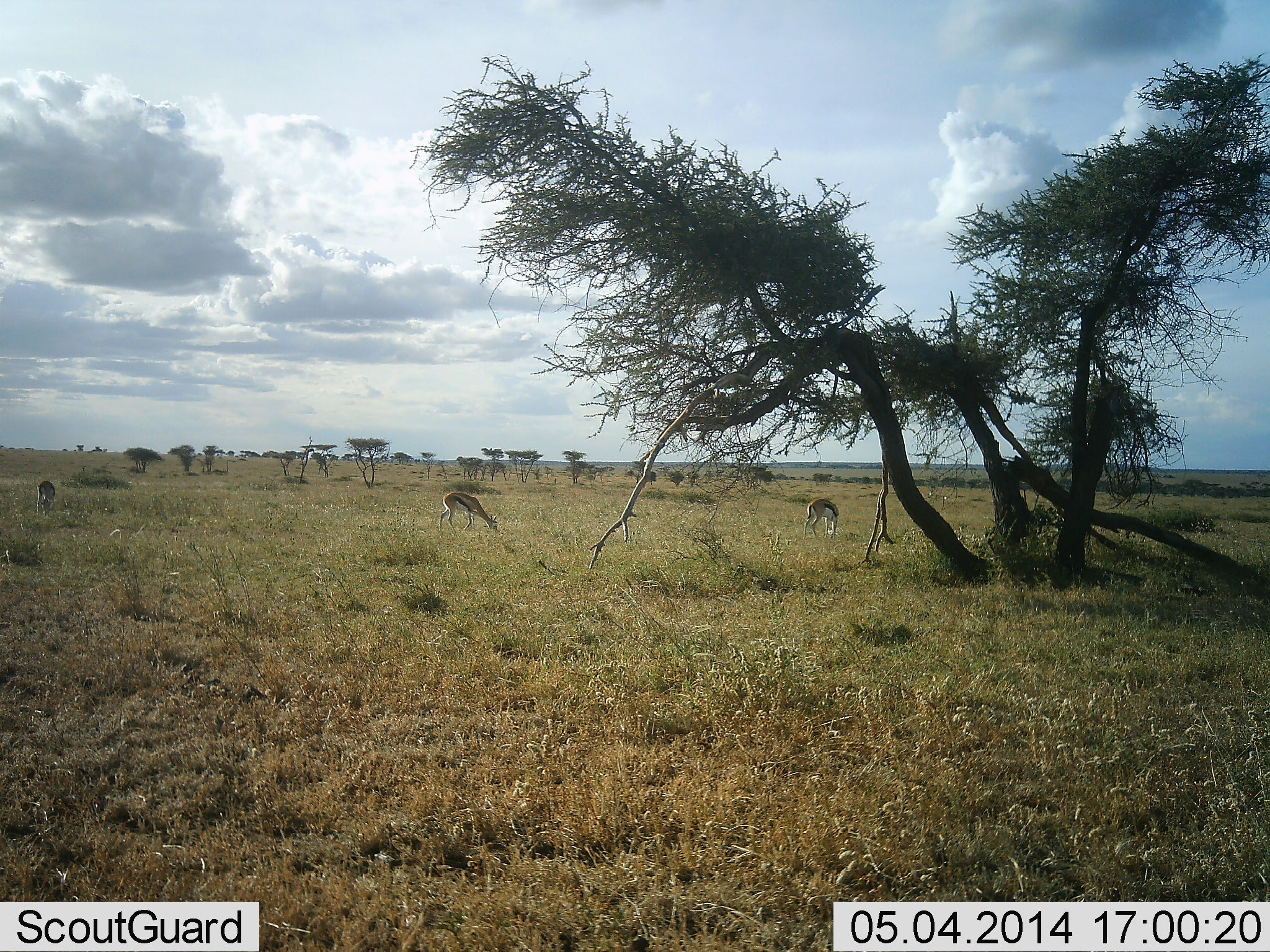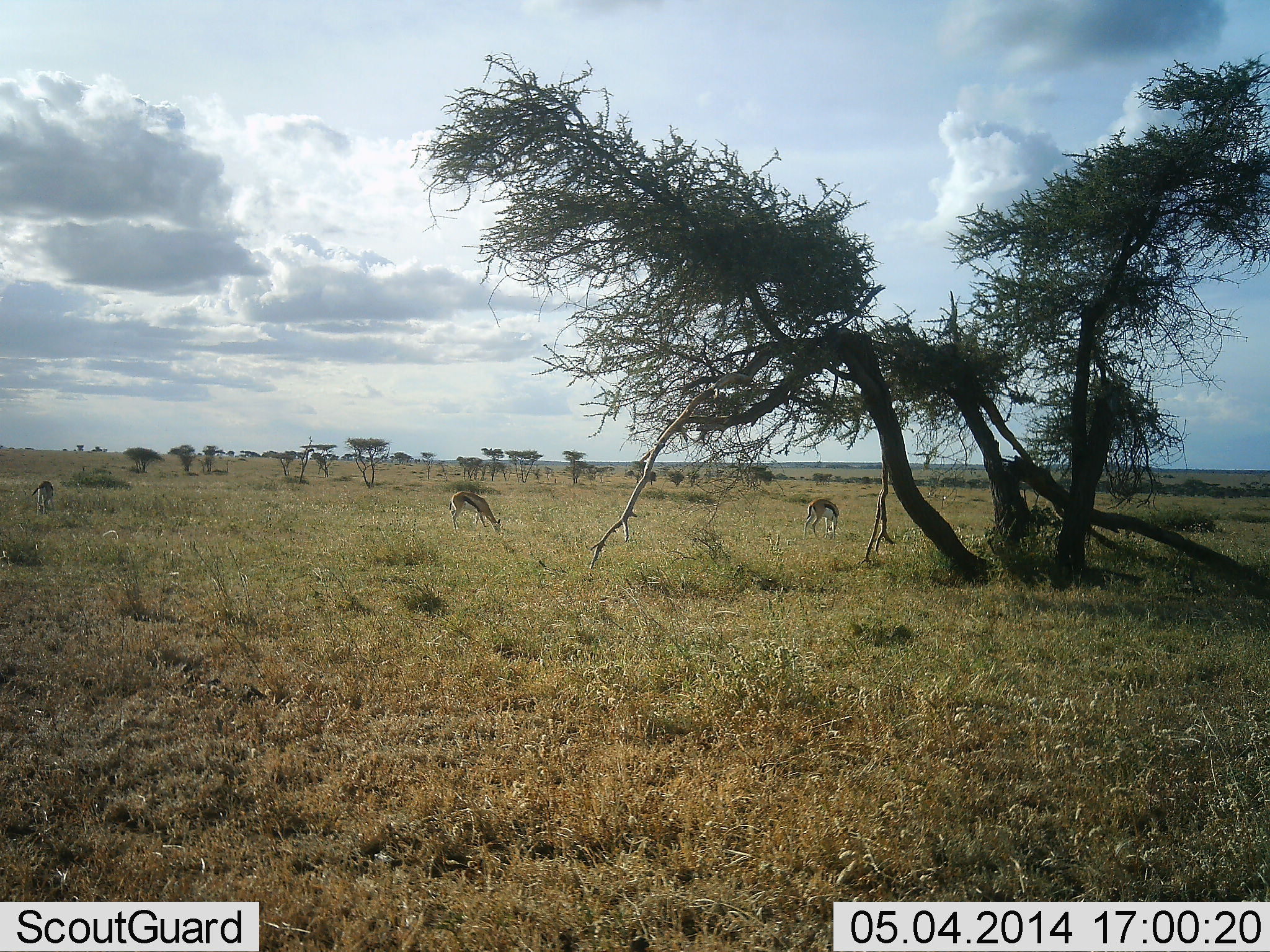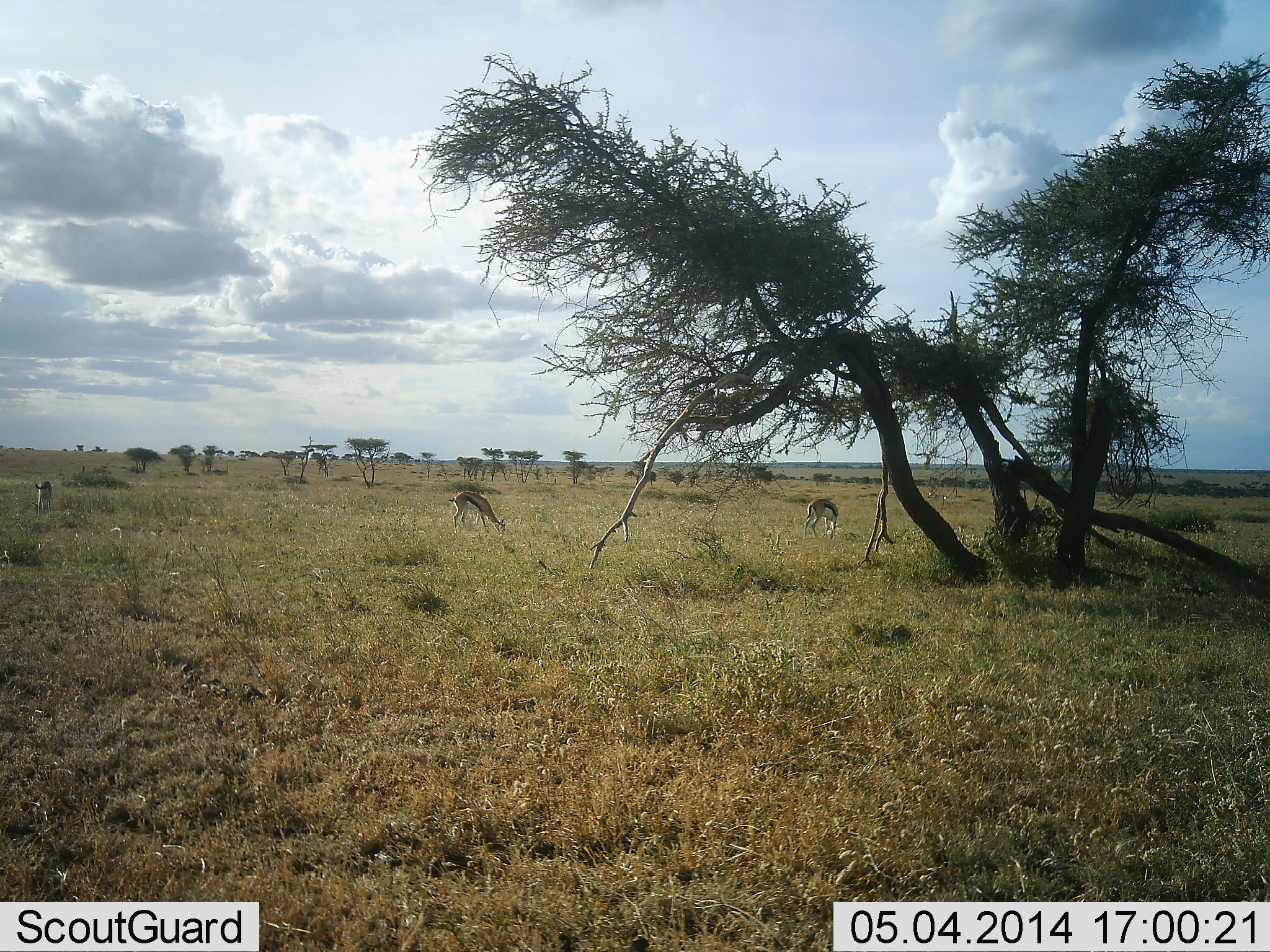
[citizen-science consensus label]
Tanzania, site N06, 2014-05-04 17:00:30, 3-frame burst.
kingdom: Animalia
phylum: Chordata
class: Mammalia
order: Artiodactyla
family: Bovidae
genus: Eudorcas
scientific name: Eudorcas thomsonii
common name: thomson's gazelle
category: gazellethomsons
Gazellethomsons (thomson's gazelle) (Eudorcas thomsonii), count 3. Behavior (volunteer vote fractions): standing 10%, resting 0%, moving 0%, interacting 0%. Young present (vote fraction): 0%. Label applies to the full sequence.